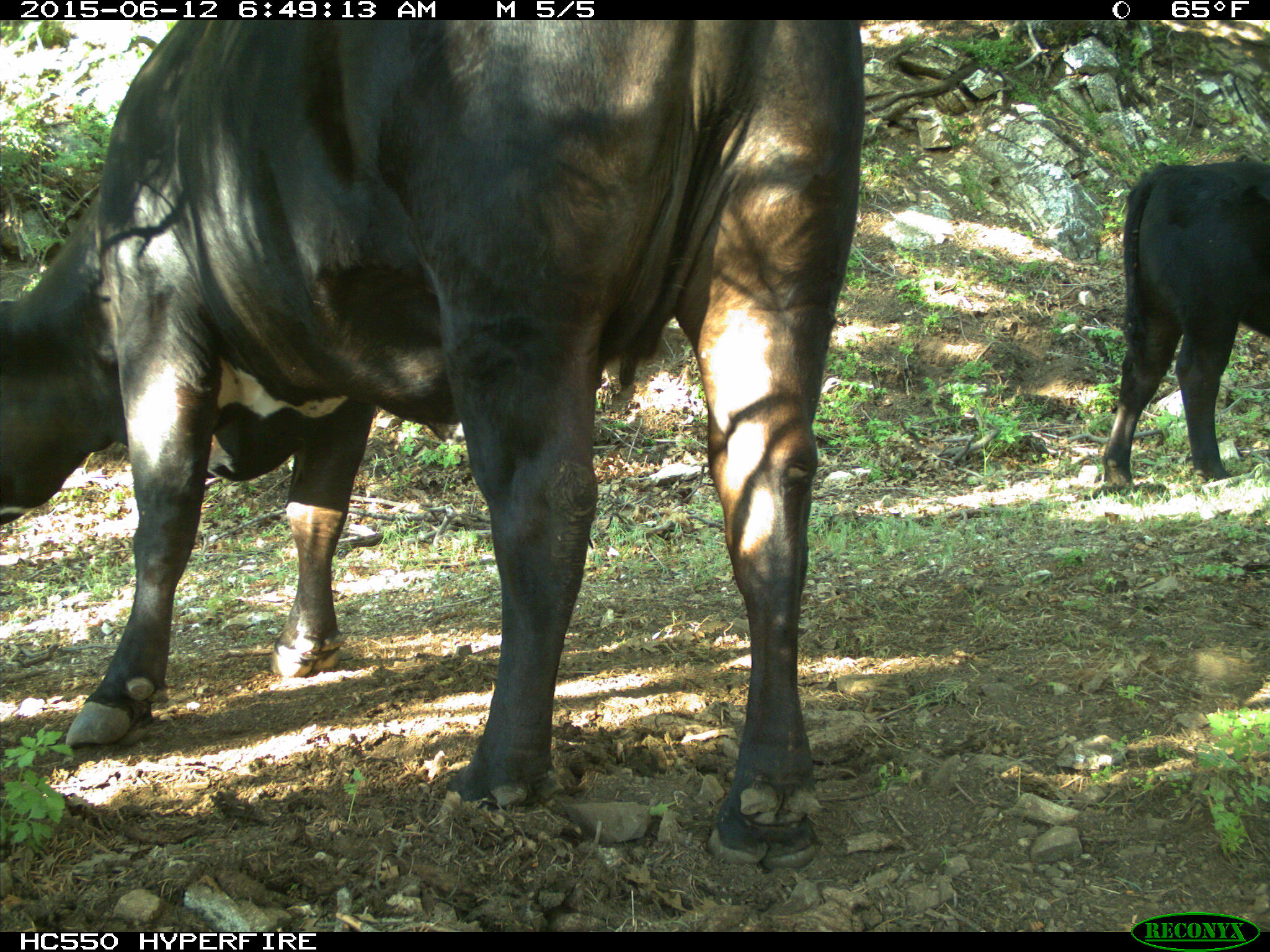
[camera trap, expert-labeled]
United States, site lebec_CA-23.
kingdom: Animalia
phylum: Chordata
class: Mammalia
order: Artiodactyla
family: Bovidae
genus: Bos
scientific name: Bos taurus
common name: domestic cow